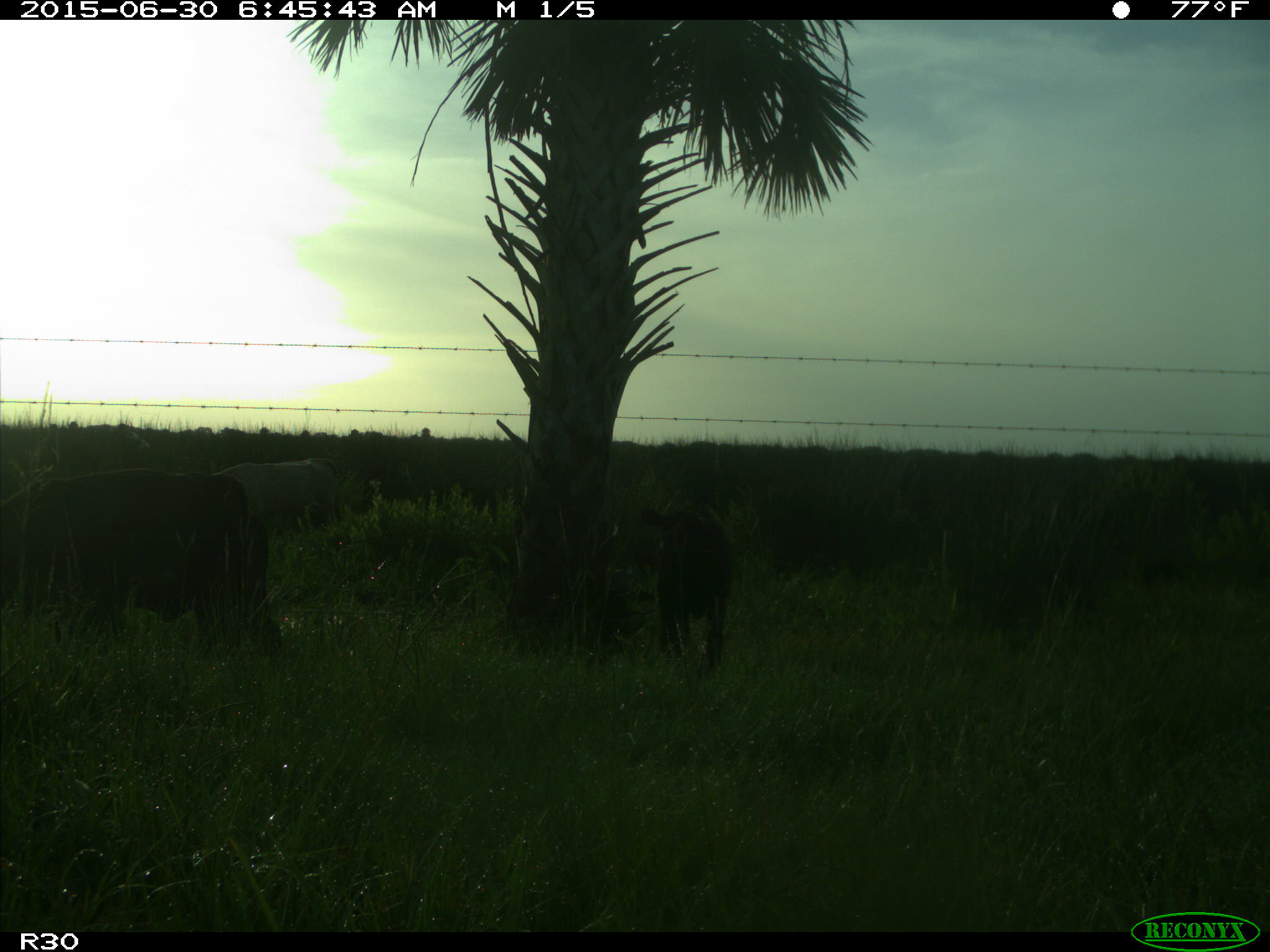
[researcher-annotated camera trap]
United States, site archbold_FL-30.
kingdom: Animalia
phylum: Chordata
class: Mammalia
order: Artiodactyla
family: Bovidae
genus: Bos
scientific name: Bos taurus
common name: domestic cow